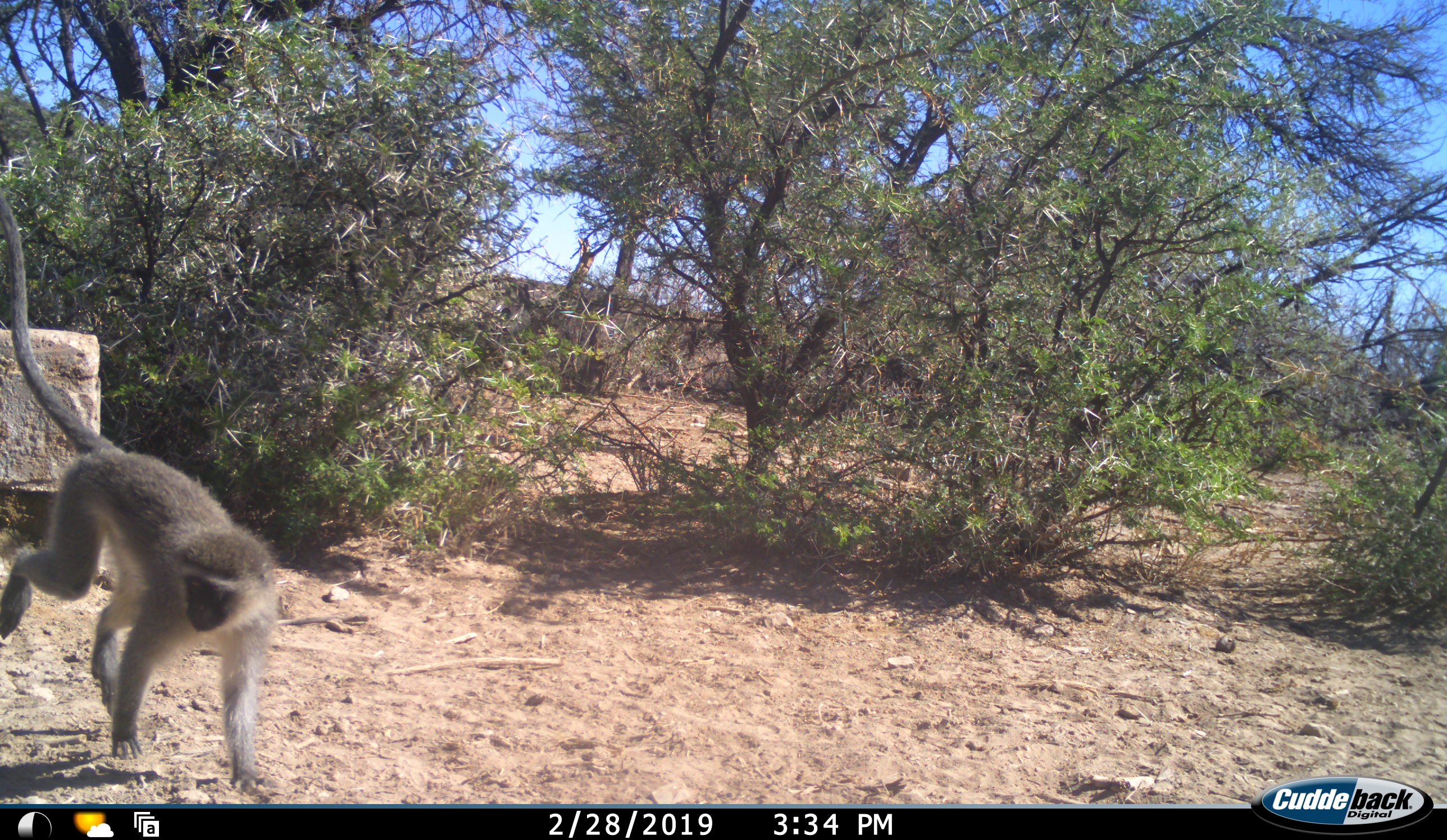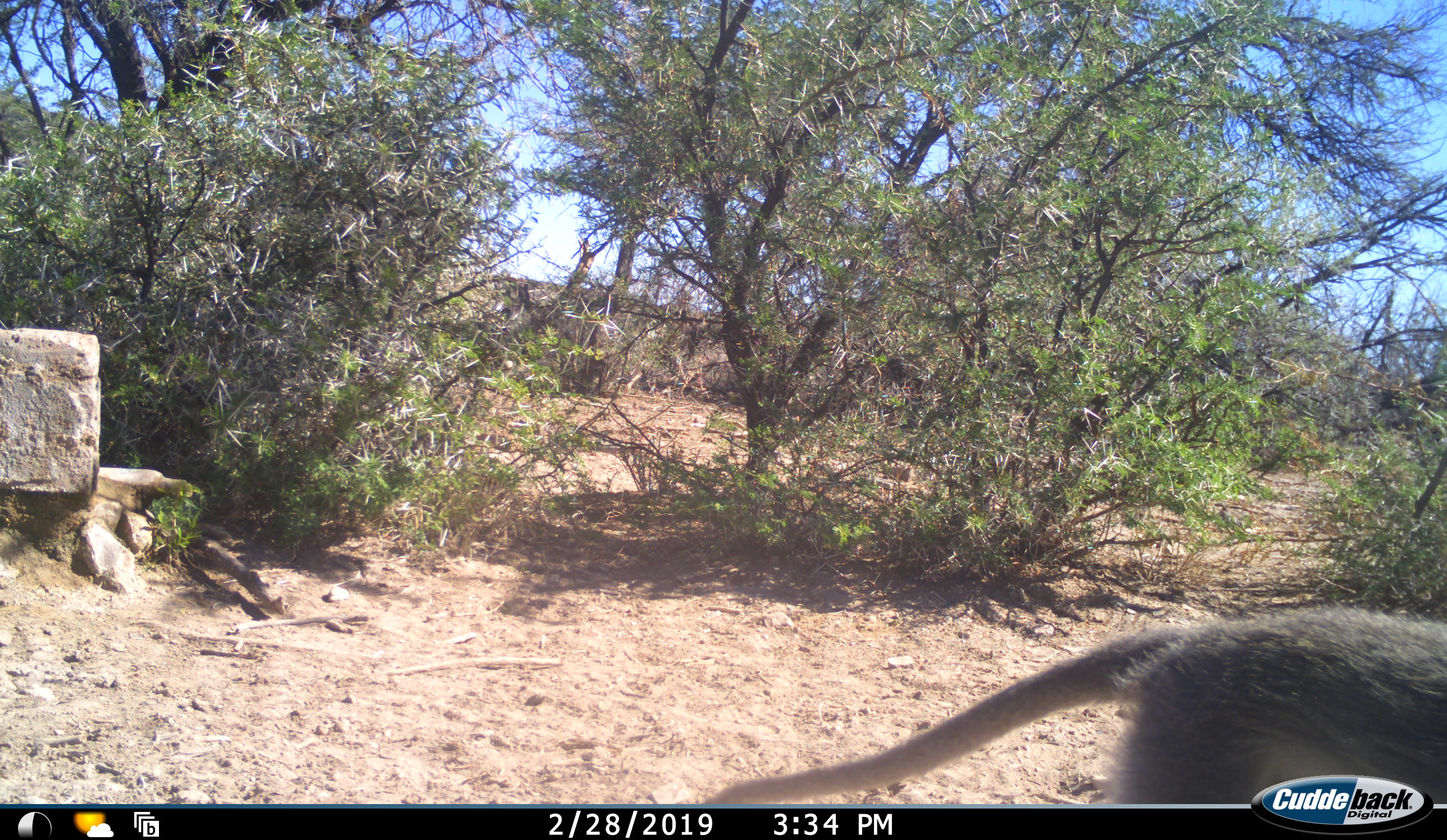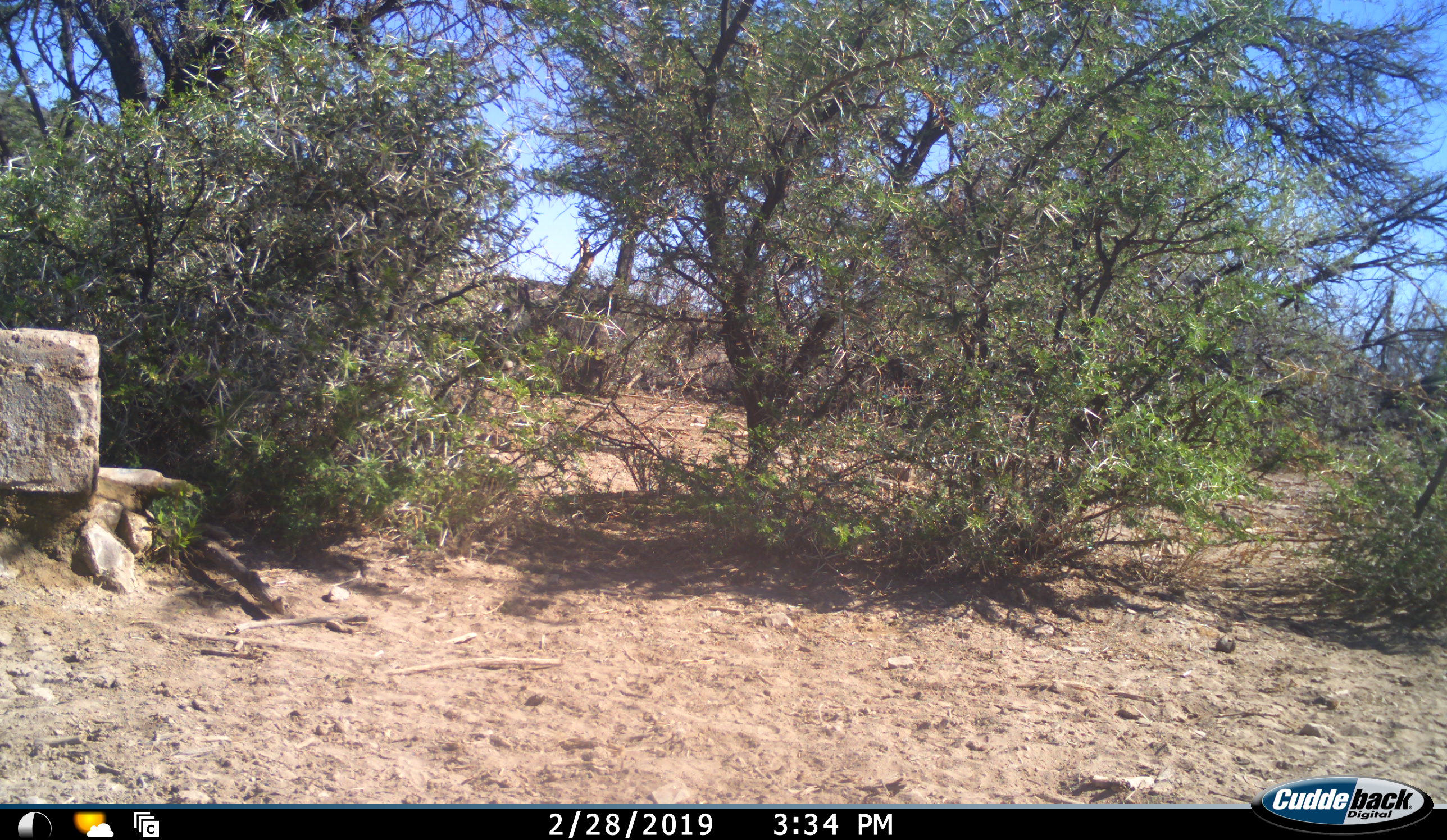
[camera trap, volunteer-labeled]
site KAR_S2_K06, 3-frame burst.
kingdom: Animalia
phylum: Chordata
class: Mammalia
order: Primates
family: Cercopithecidae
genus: Chlorocebus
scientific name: Chlorocebus pygerythrus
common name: vervet monkey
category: monkeyvervet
Monkeyvervet (vervet monkey) (Chlorocebus pygerythrus), count 1. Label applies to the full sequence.